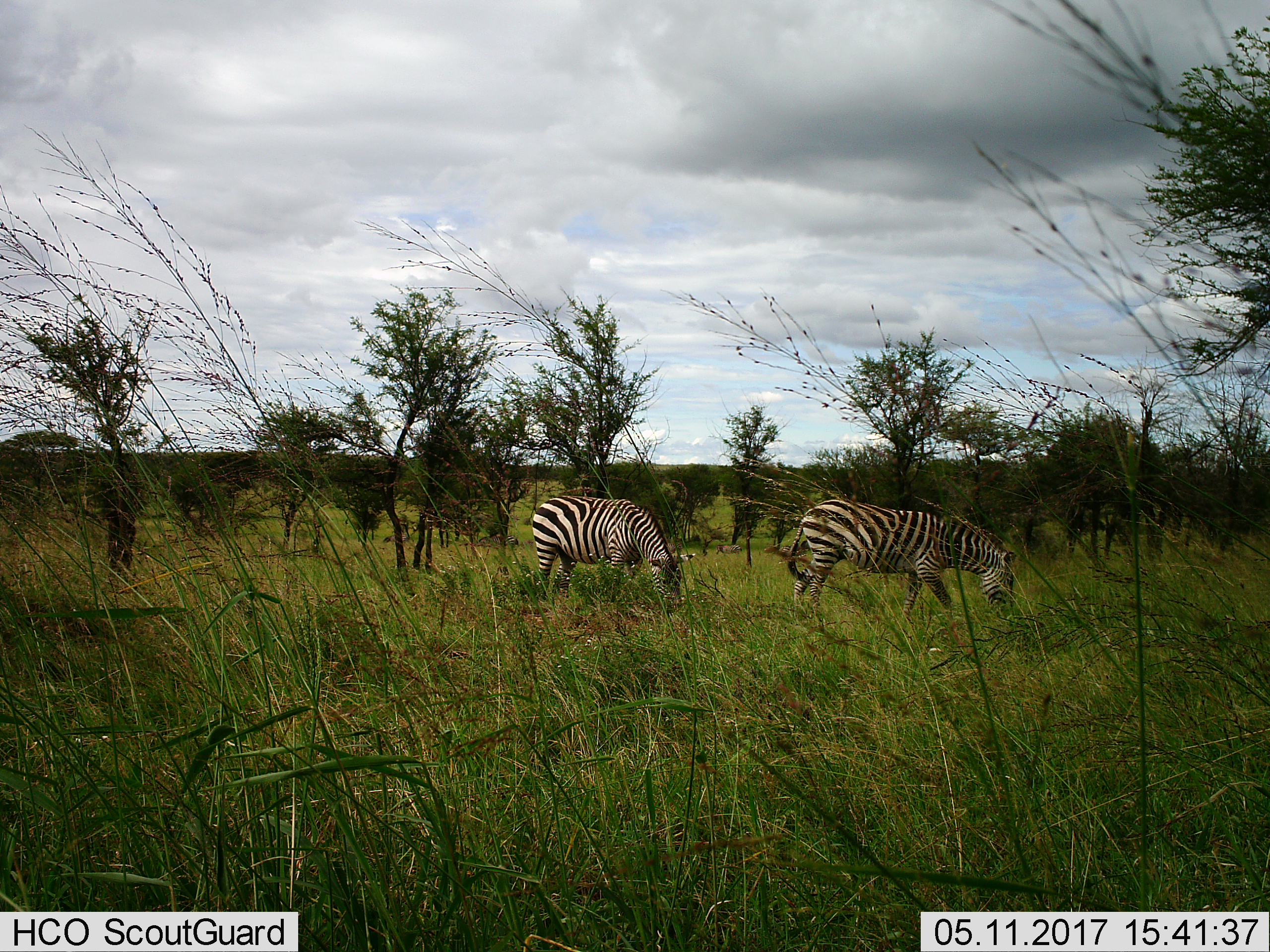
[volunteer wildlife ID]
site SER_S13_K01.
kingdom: Animalia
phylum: Chordata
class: Mammalia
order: Perissodactyla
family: Equidae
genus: Equus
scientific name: Equus quagga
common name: plains zebra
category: zebraplains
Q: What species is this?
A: Zebraplains (plains zebra) (Equus quagga).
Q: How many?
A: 2.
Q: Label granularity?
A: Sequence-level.